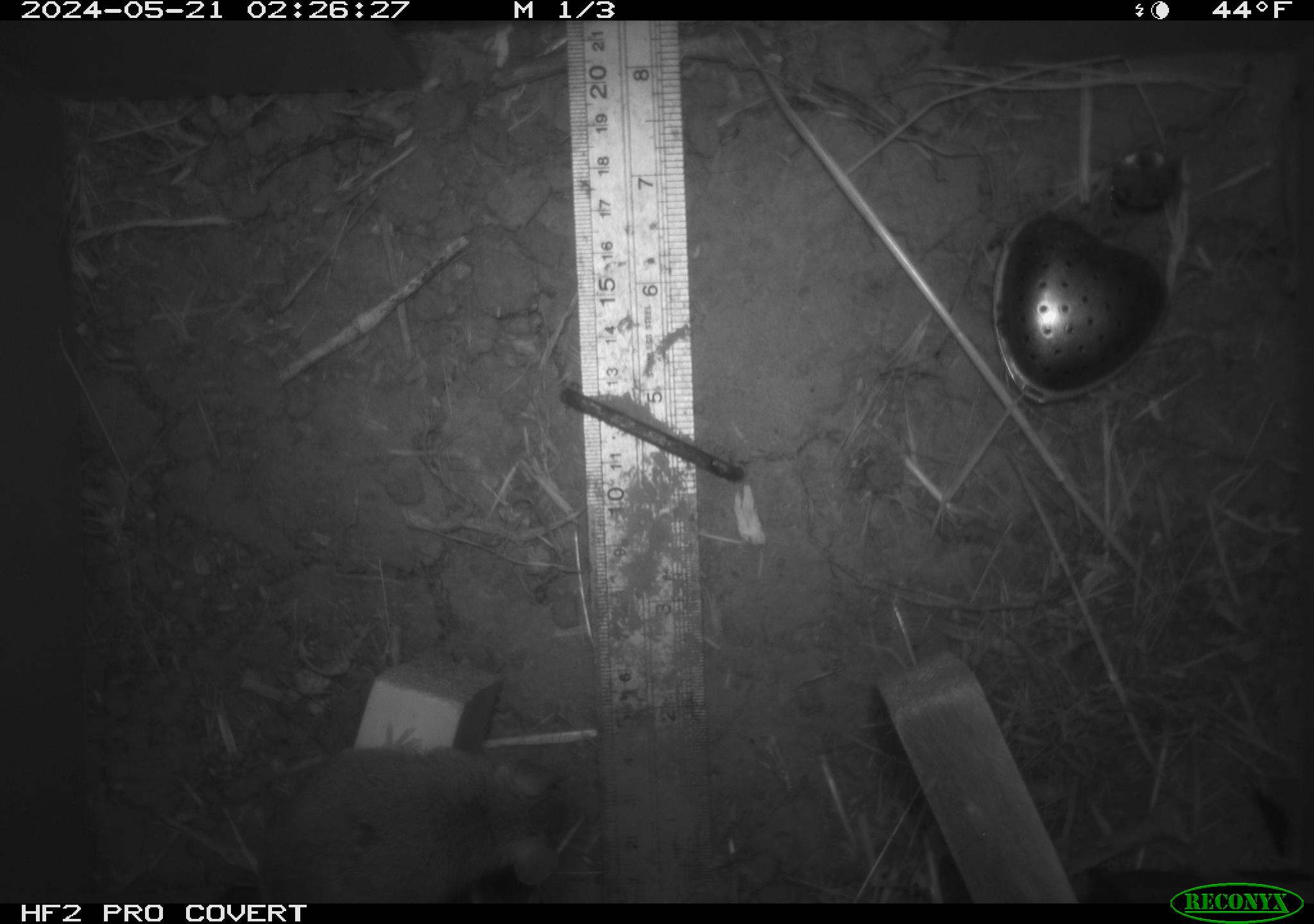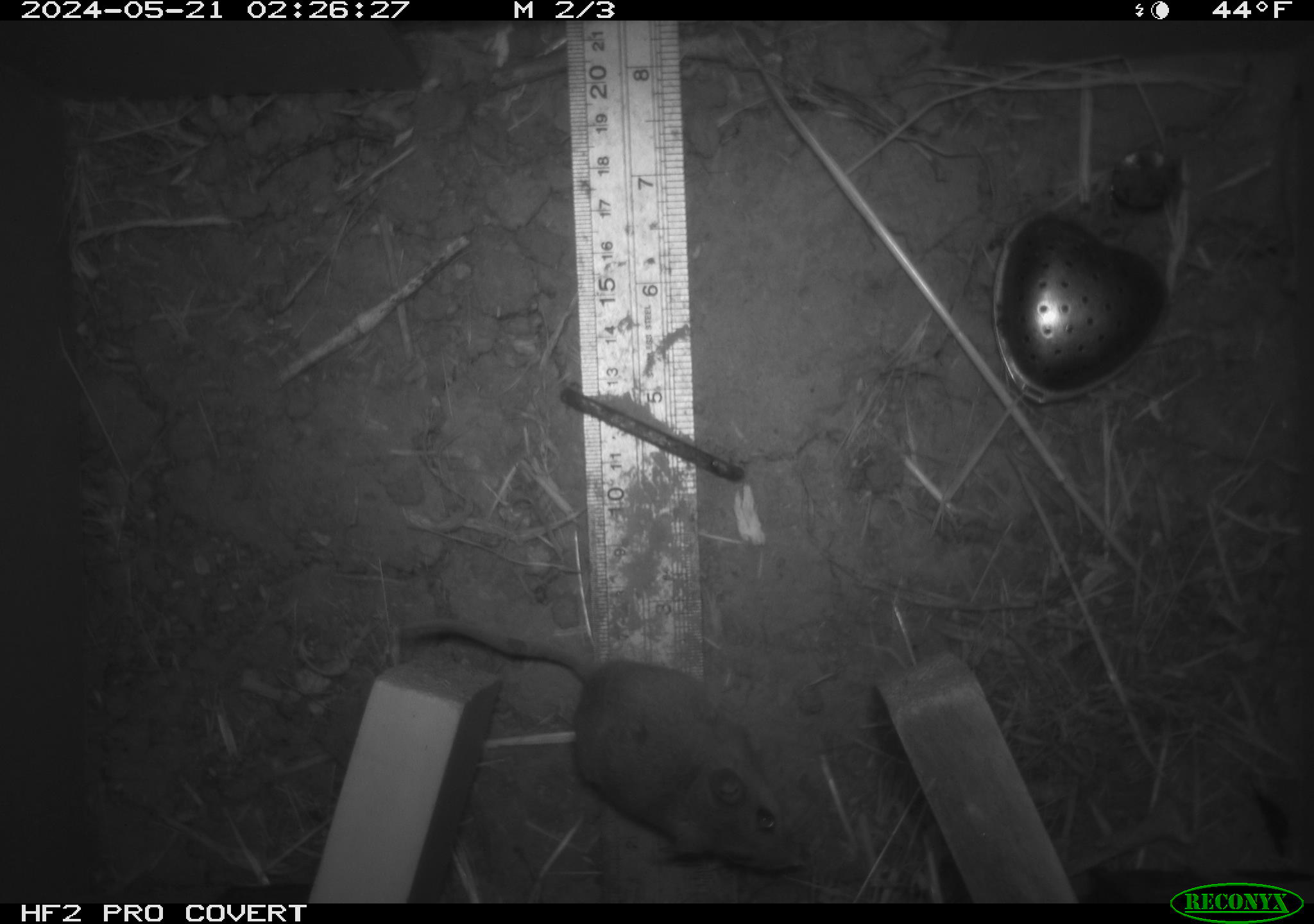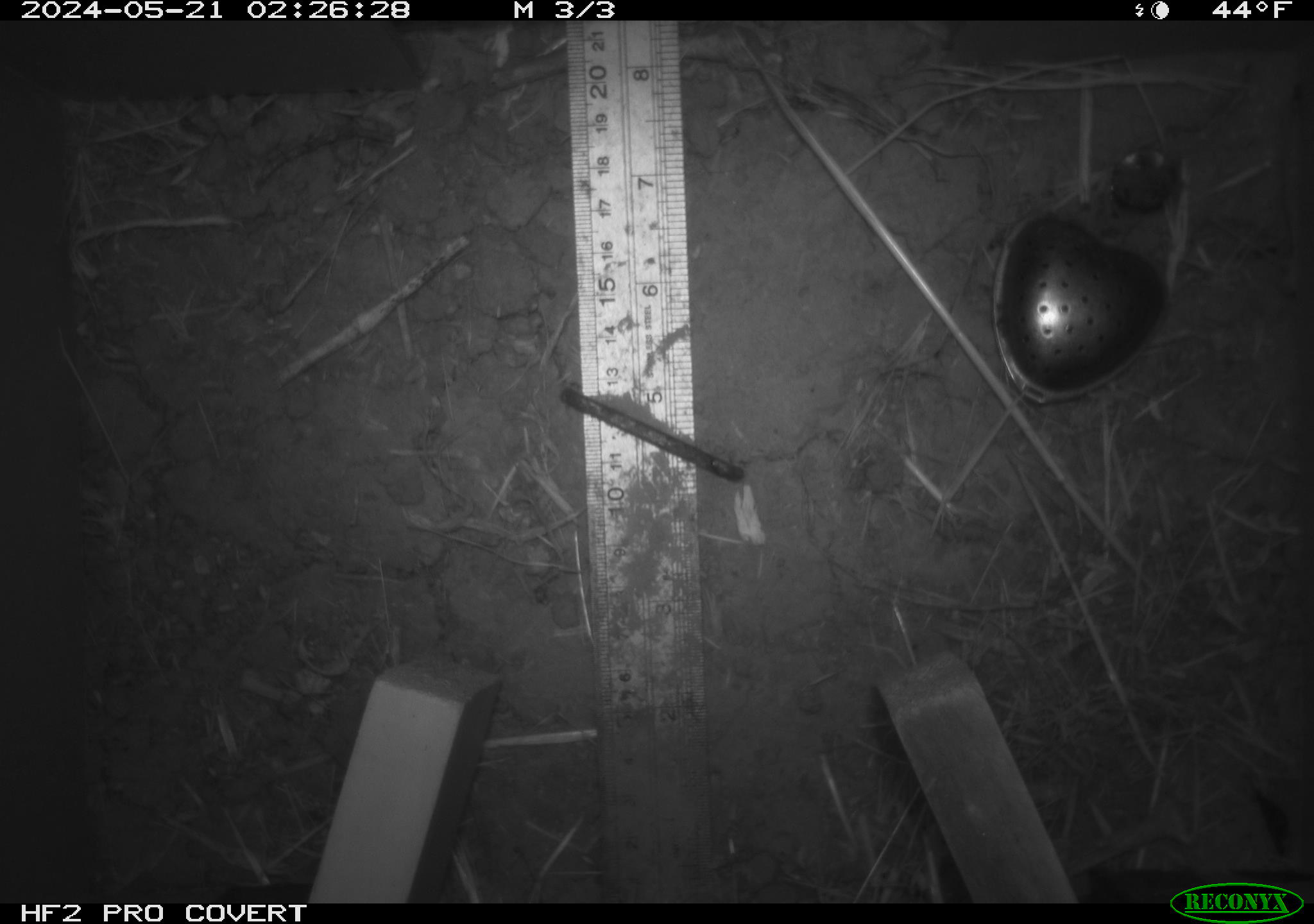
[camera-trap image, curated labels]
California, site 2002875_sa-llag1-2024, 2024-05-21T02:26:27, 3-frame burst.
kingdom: Animalia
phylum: Chordata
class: Mammalia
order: Rodentia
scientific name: Rodentia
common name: mouse species